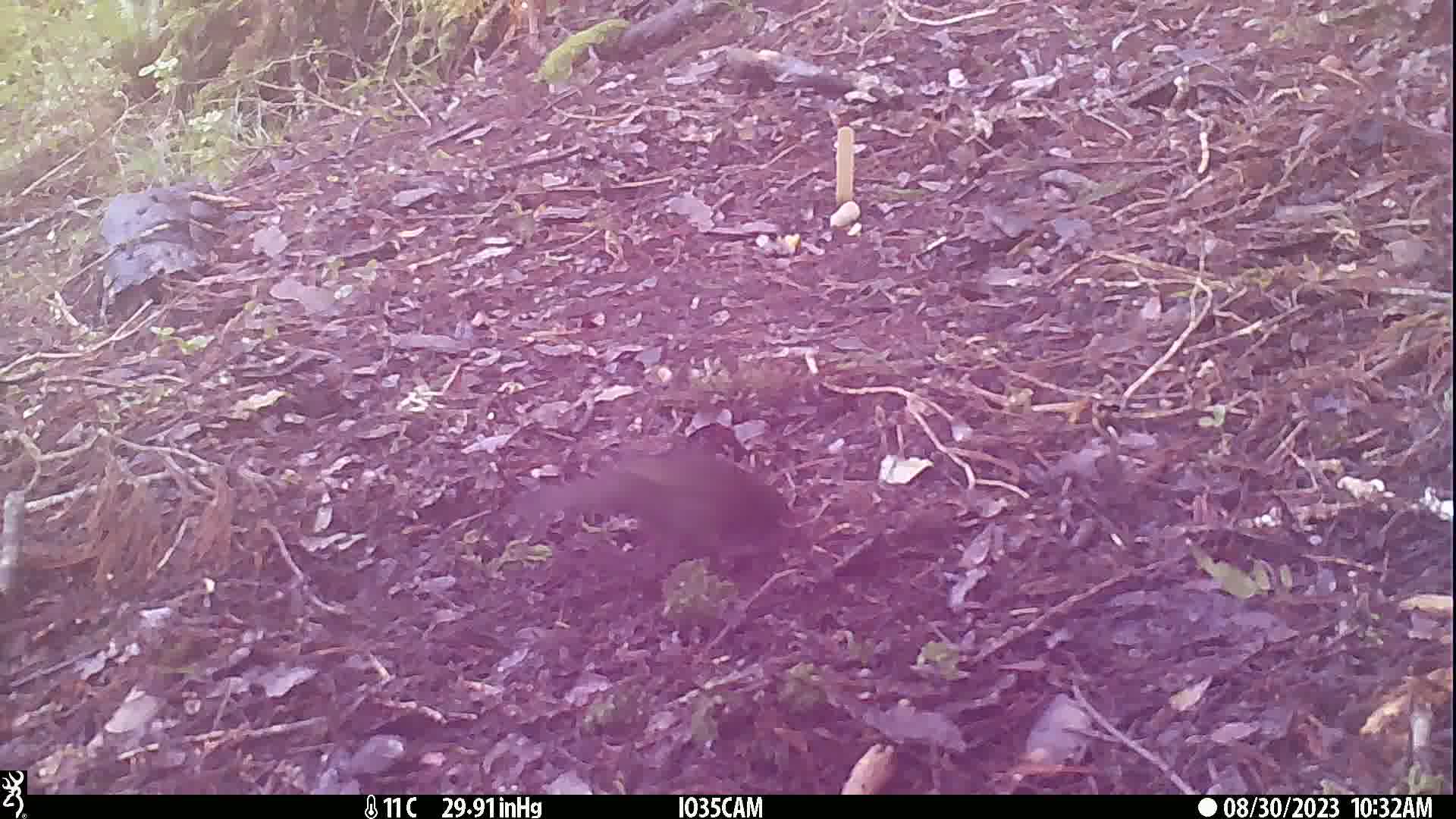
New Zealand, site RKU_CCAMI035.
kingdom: Animalia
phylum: Chordata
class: Aves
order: Passeriformes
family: Turdidae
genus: Turdus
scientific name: Turdus merula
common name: eurasian blackbird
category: blackbird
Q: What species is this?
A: Blackbird (eurasian blackbird) (Turdus merula).